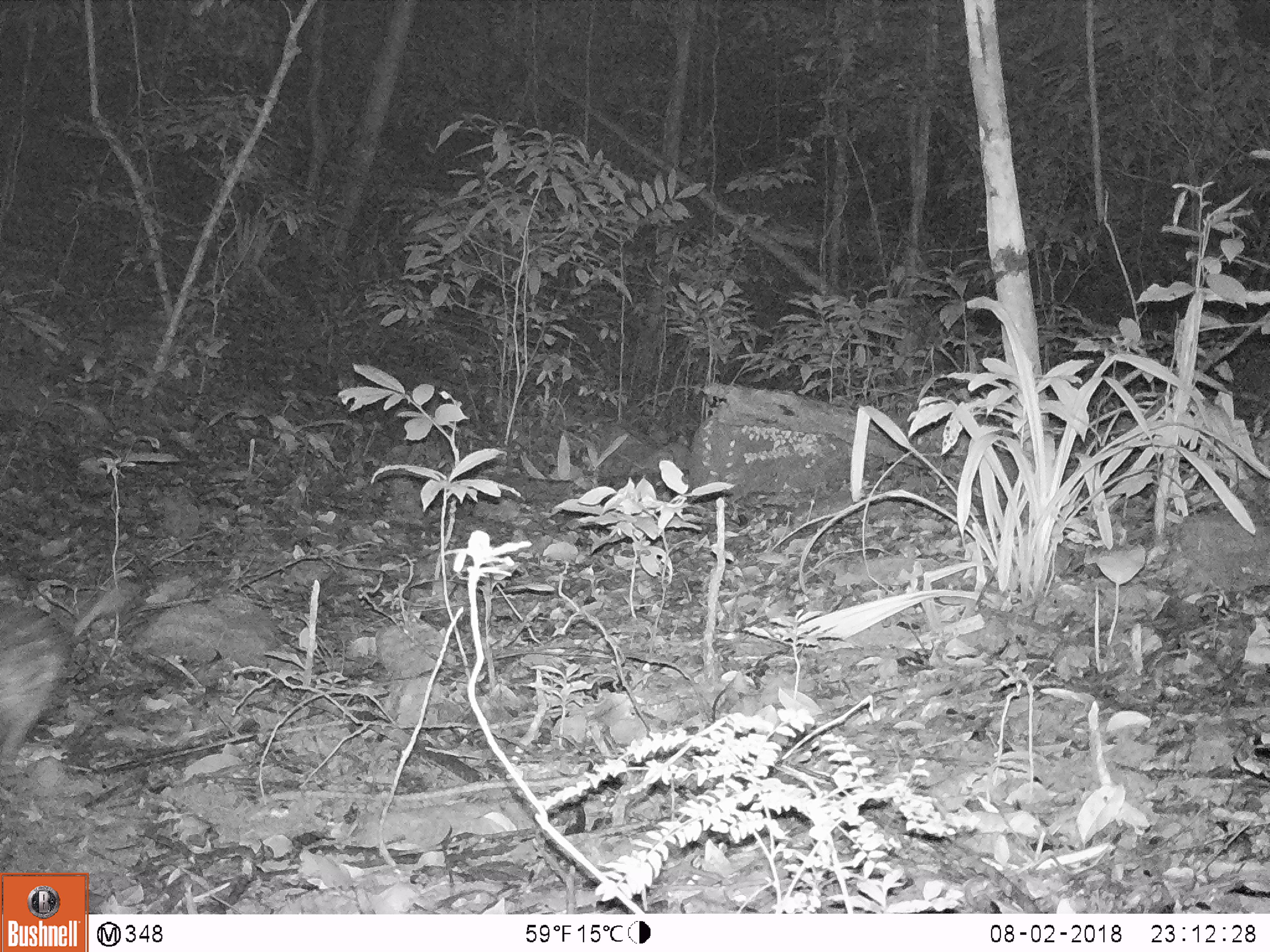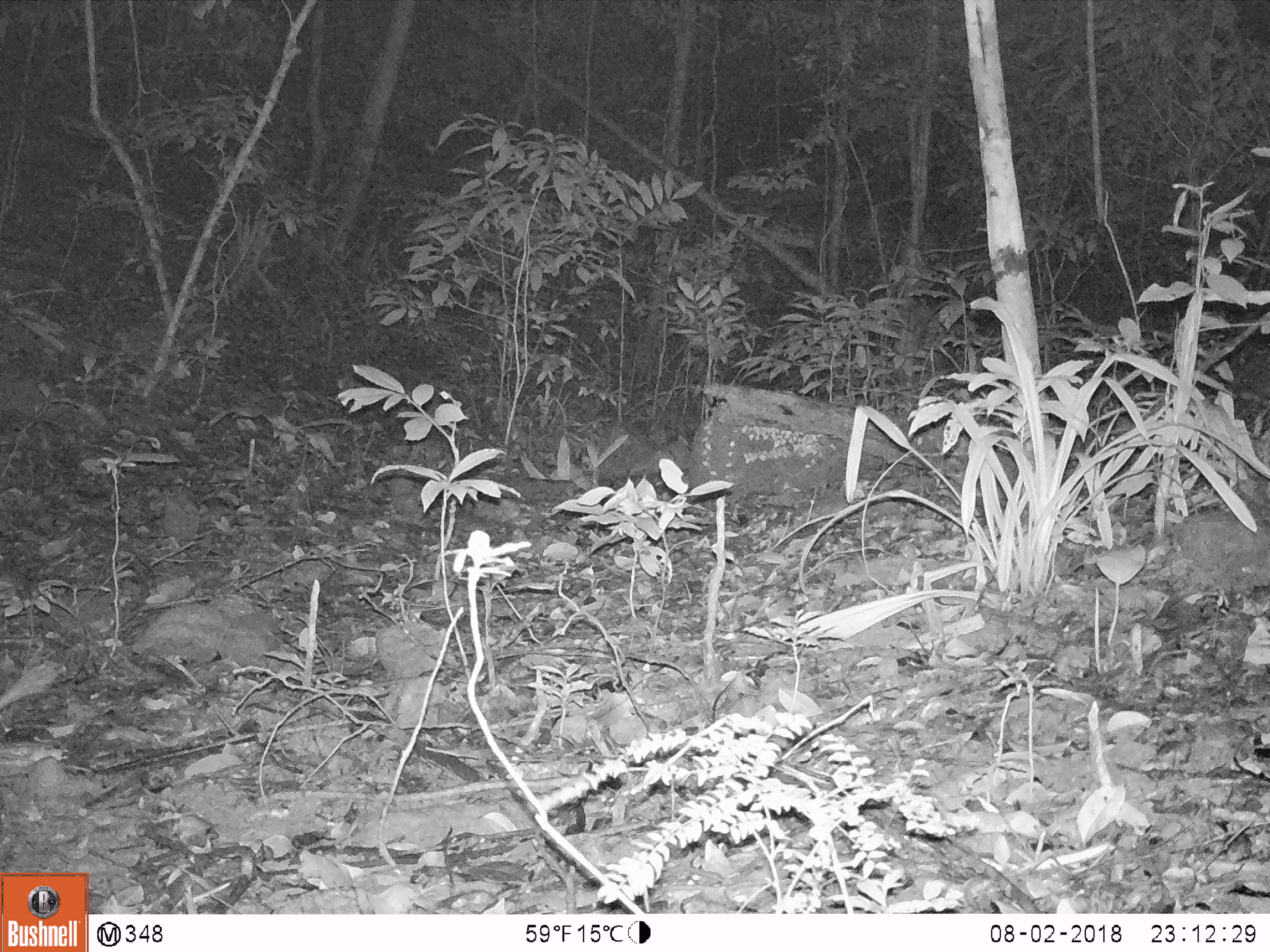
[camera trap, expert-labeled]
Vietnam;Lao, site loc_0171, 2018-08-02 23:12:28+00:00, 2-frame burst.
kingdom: Animalia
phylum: Chordata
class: Mammalia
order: Rodentia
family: Hystricidae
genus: Atherurus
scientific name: Atherurus macrourus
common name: asiatic brush-tailed porcupine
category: asiatic brush tailed porcupine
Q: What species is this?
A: Asiatic brush tailed porcupine (asiatic brush-tailed porcupine) (Atherurus macrourus).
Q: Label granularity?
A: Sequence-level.